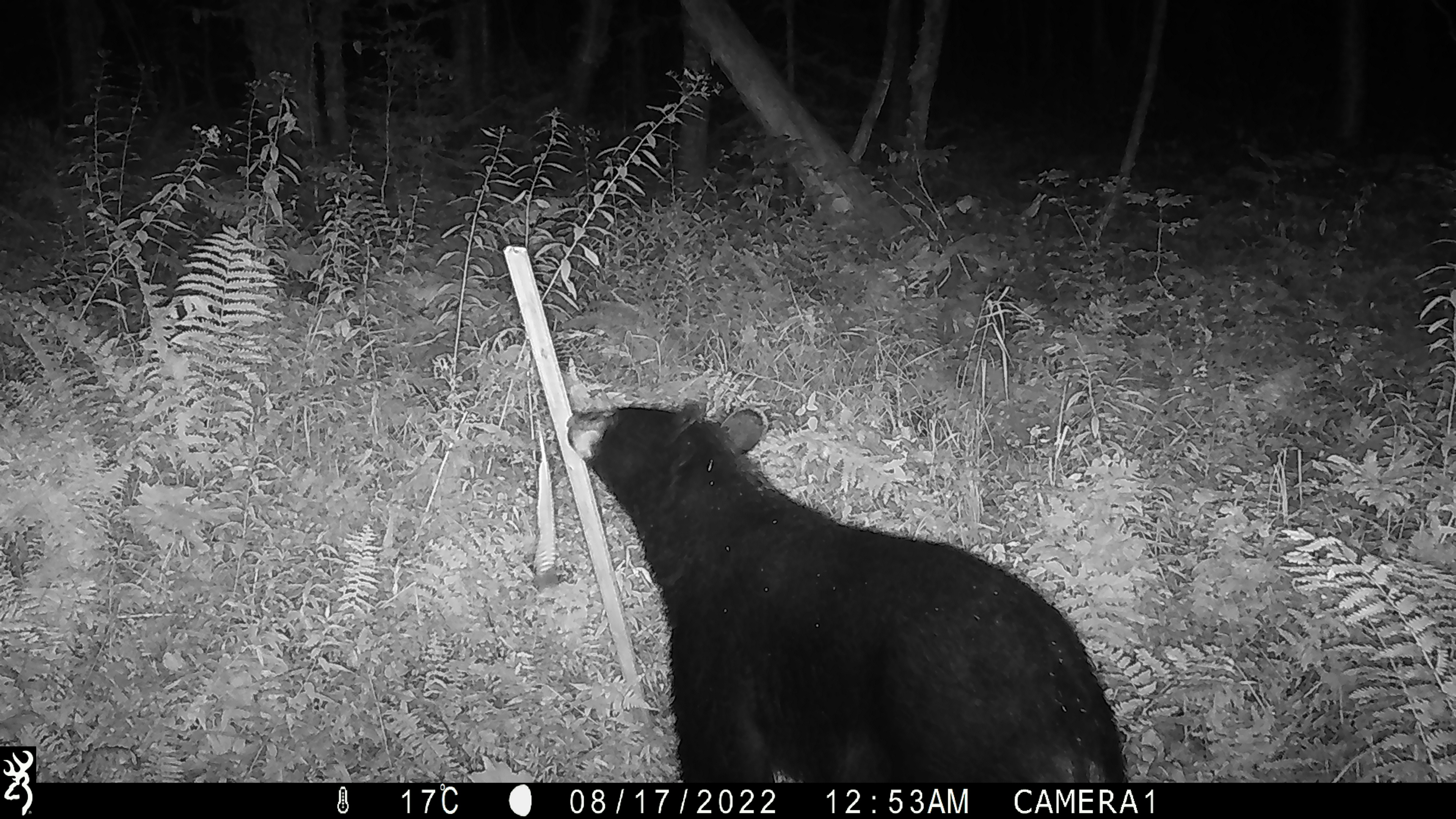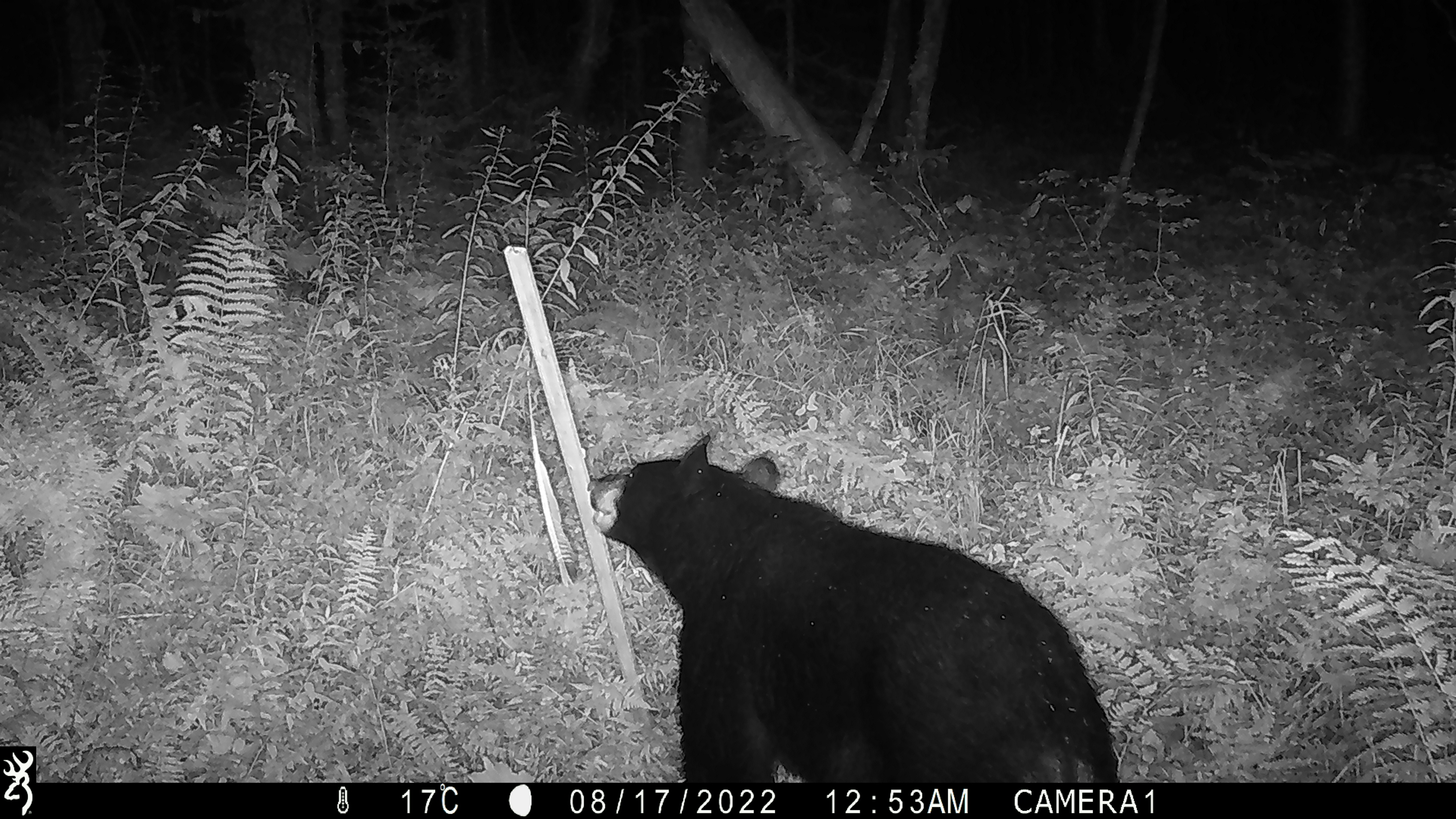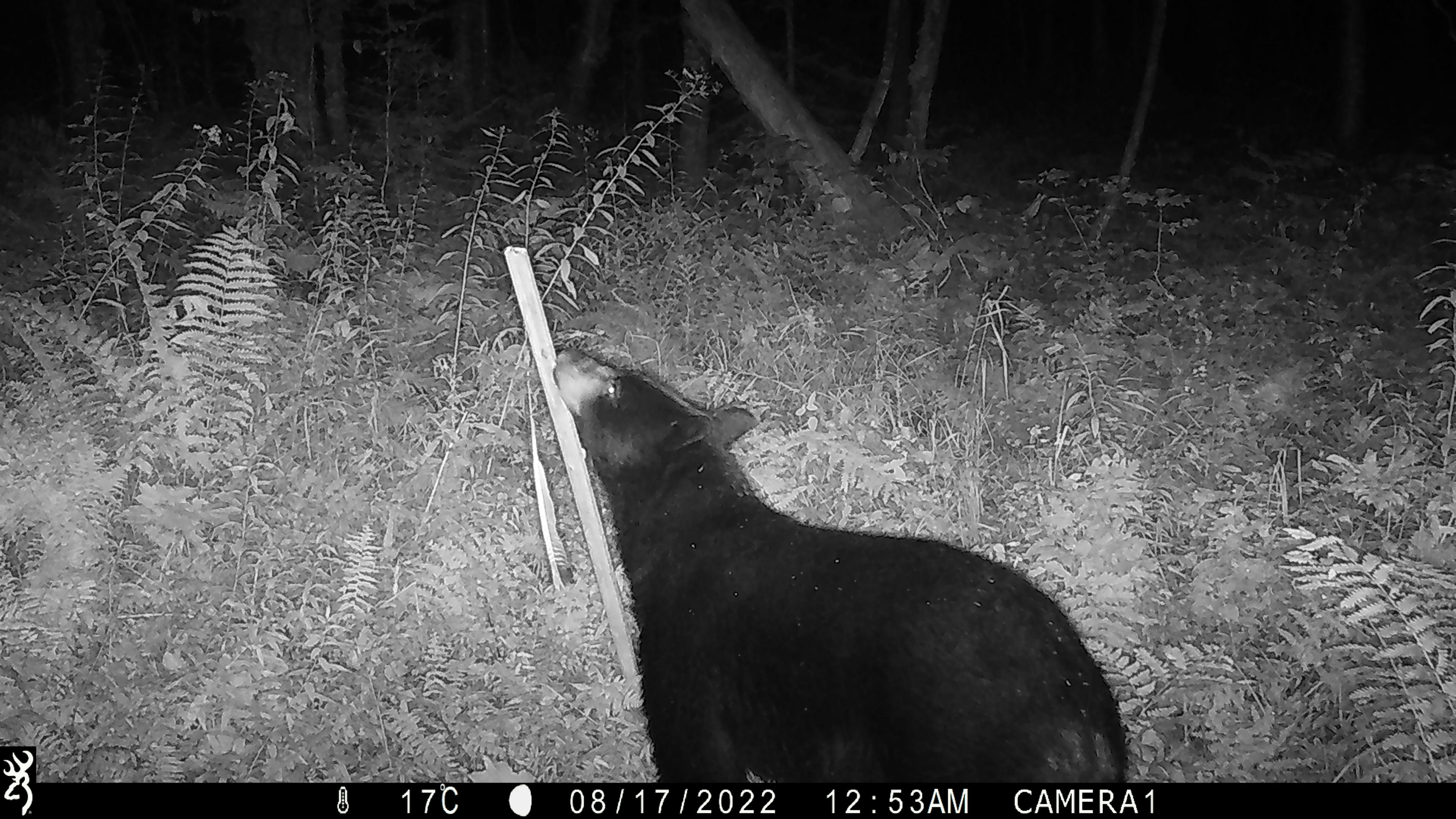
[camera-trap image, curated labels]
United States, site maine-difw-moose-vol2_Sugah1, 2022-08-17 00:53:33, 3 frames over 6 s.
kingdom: Animalia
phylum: Chordata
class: Mammalia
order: Carnivora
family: Ursidae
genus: Ursus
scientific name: Ursus americanus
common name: black bear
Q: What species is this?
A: Black bear (Ursus americanus).